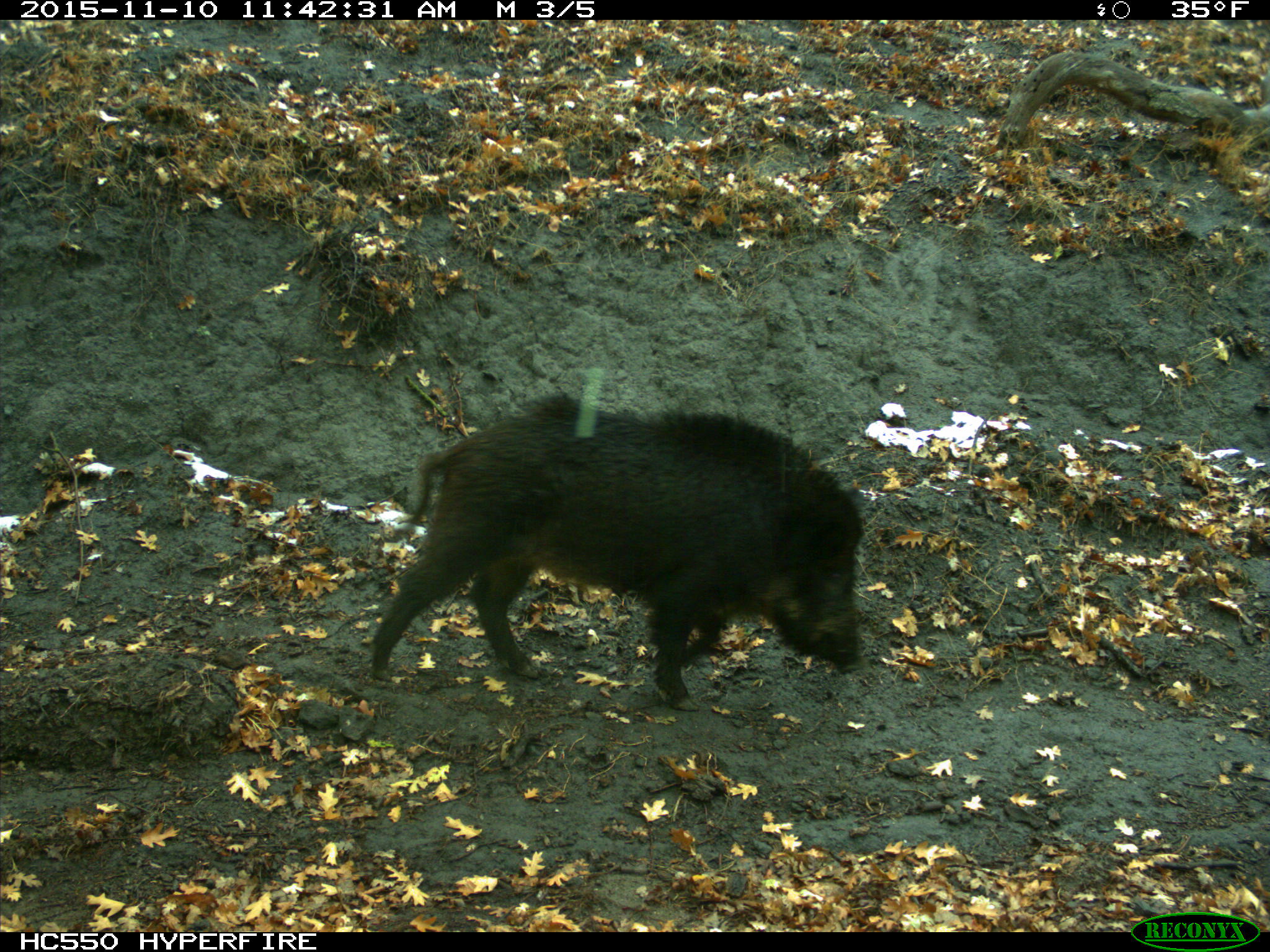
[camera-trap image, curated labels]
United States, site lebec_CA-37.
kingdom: Animalia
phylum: Chordata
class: Mammalia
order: Artiodactyla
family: Suidae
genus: Sus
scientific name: Sus scrofa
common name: wild boar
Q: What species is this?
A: Sus scrofa (wild boar).